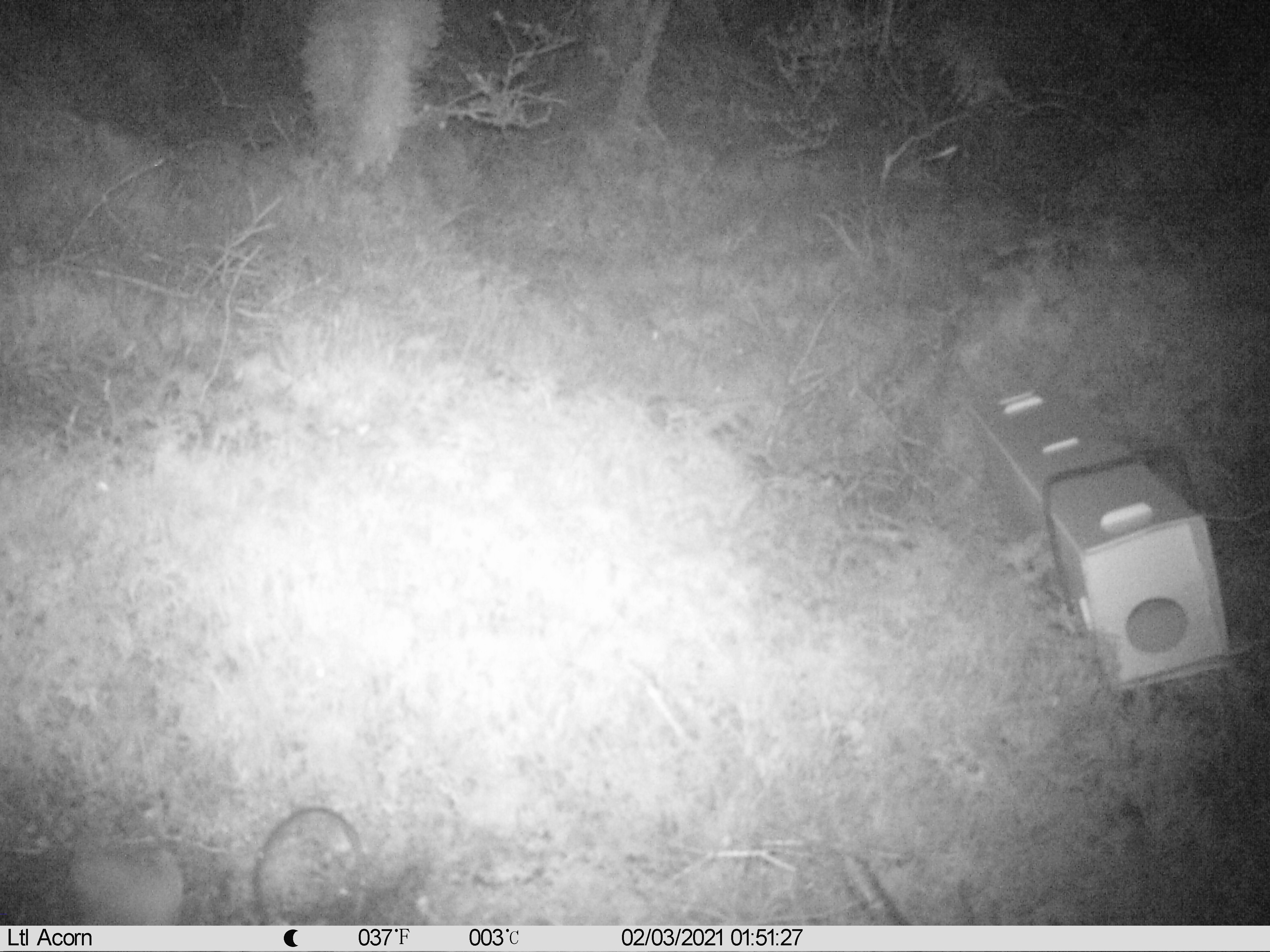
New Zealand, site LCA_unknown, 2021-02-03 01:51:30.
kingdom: Animalia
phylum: Chordata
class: Mammalia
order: Carnivora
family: Mustelidae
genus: Mustela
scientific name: Mustela erminea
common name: stoat